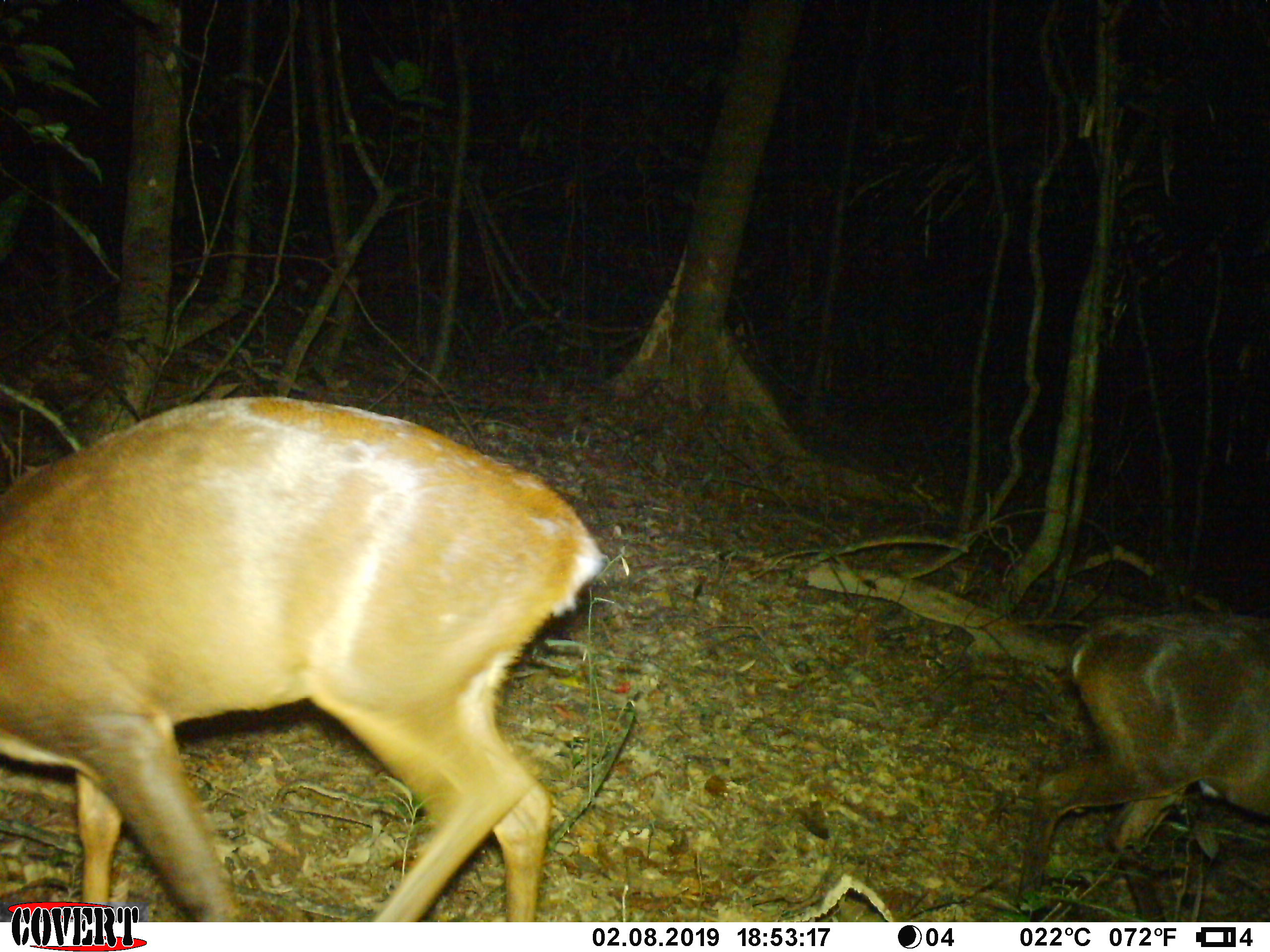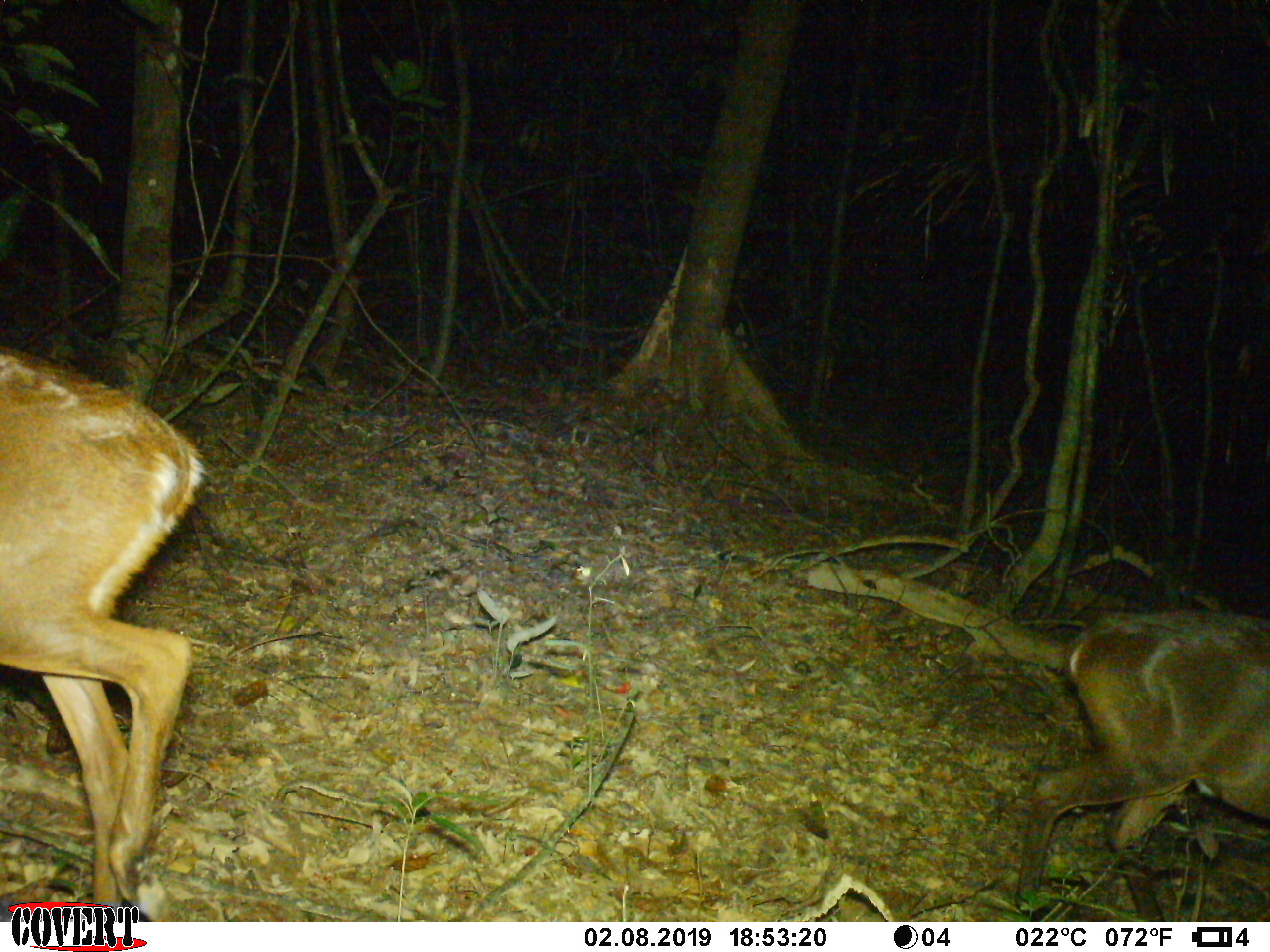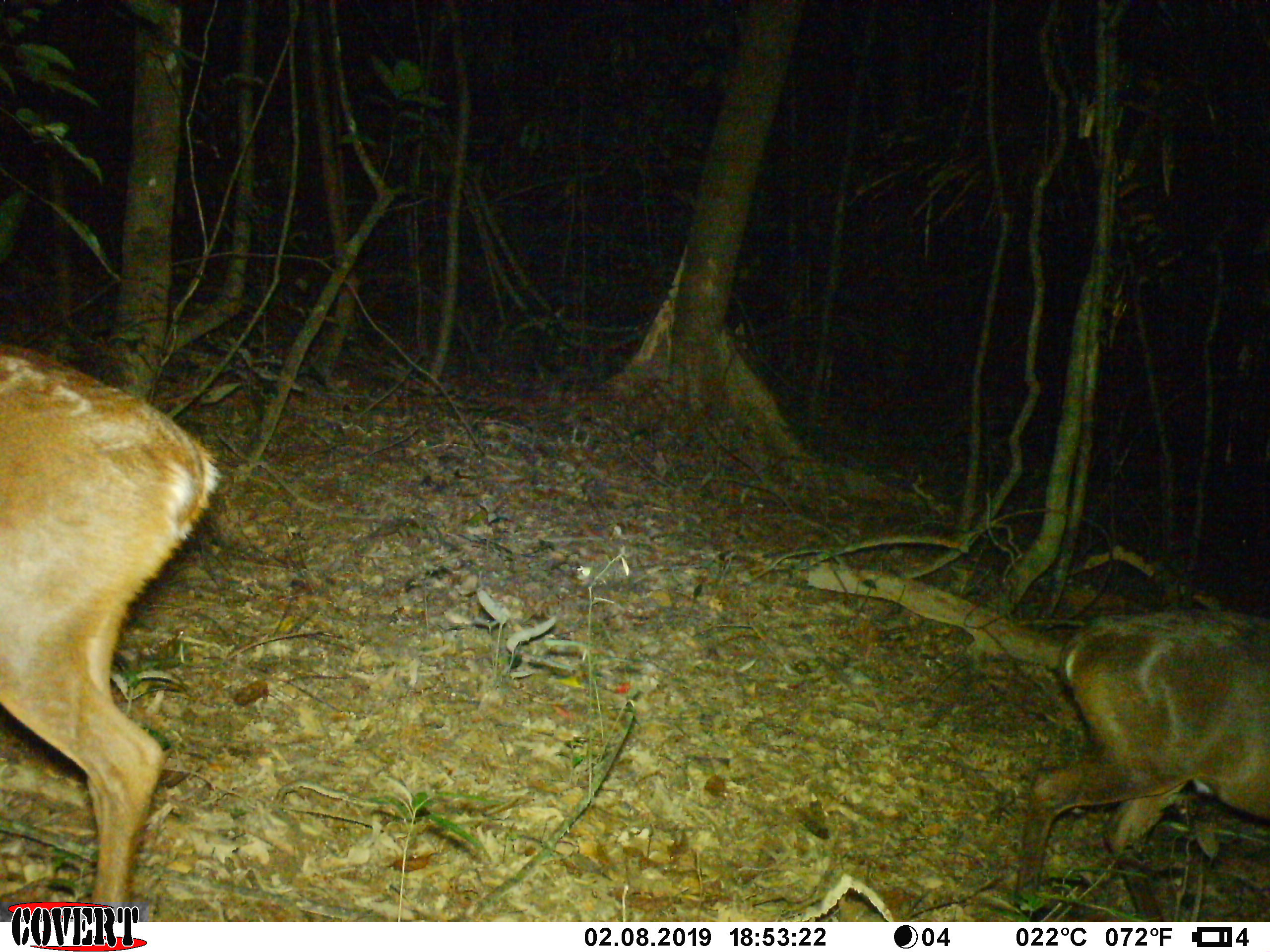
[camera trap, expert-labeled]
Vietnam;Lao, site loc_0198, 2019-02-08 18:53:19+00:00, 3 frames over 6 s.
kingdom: Animalia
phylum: Chordata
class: Mammalia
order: Artiodactyla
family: Cervidae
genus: Muntiacus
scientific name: Muntiacus vuquangensis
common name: large-antlered muntjac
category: large antlered muntjac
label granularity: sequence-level